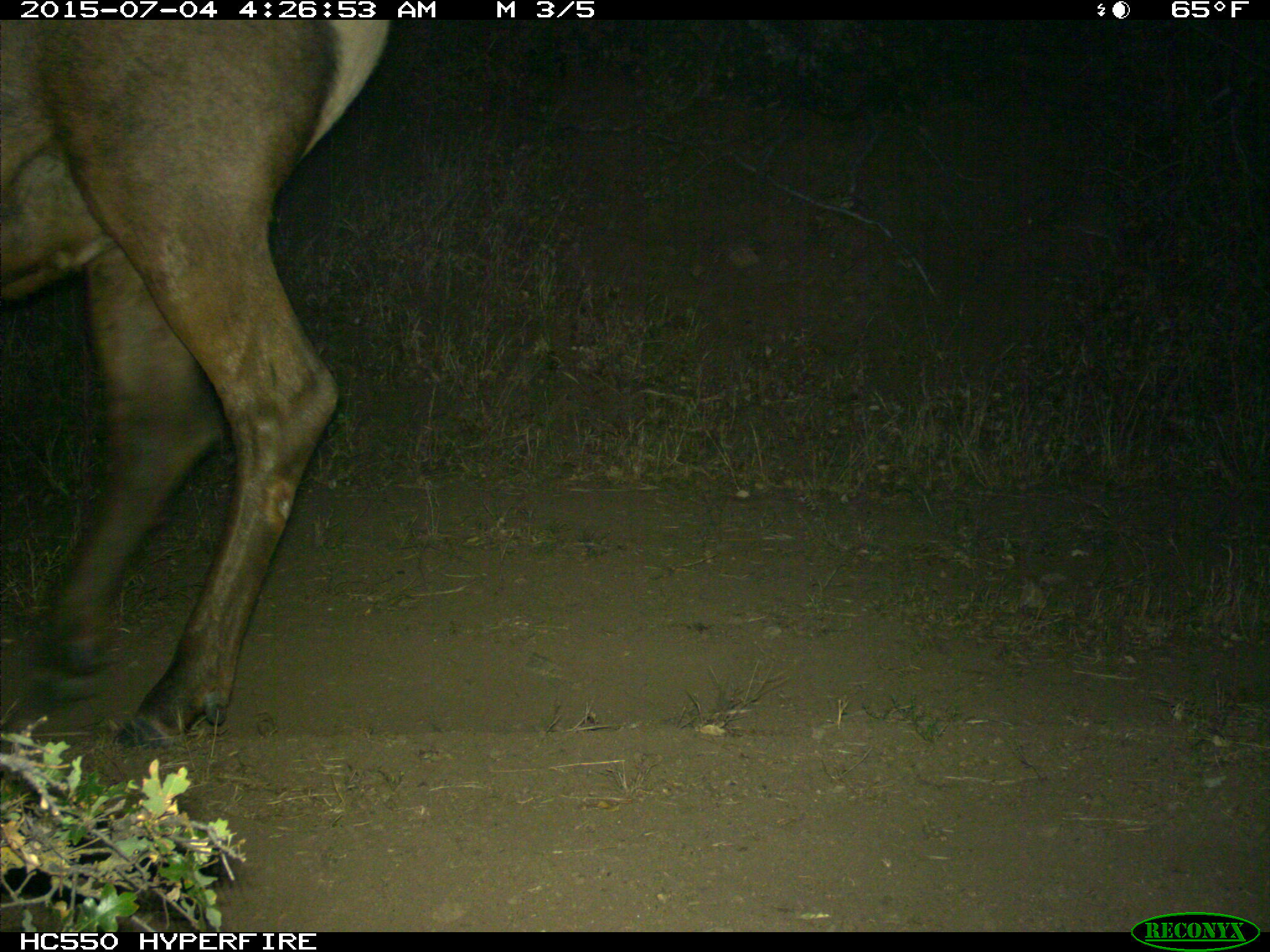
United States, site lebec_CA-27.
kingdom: Animalia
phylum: Chordata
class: Mammalia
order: Artiodactyla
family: Cervidae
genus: Cervus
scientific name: Cervus canadensis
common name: elk